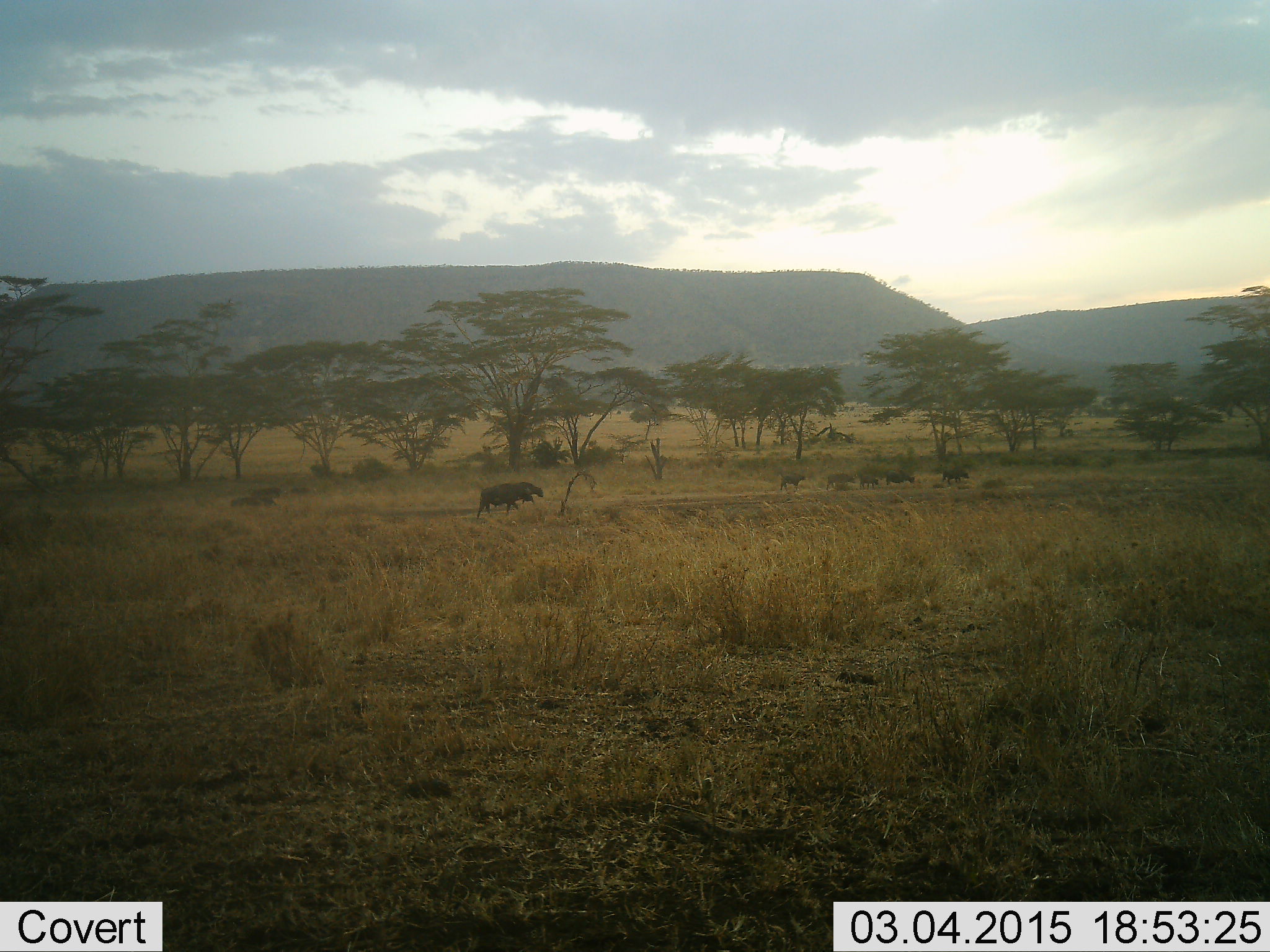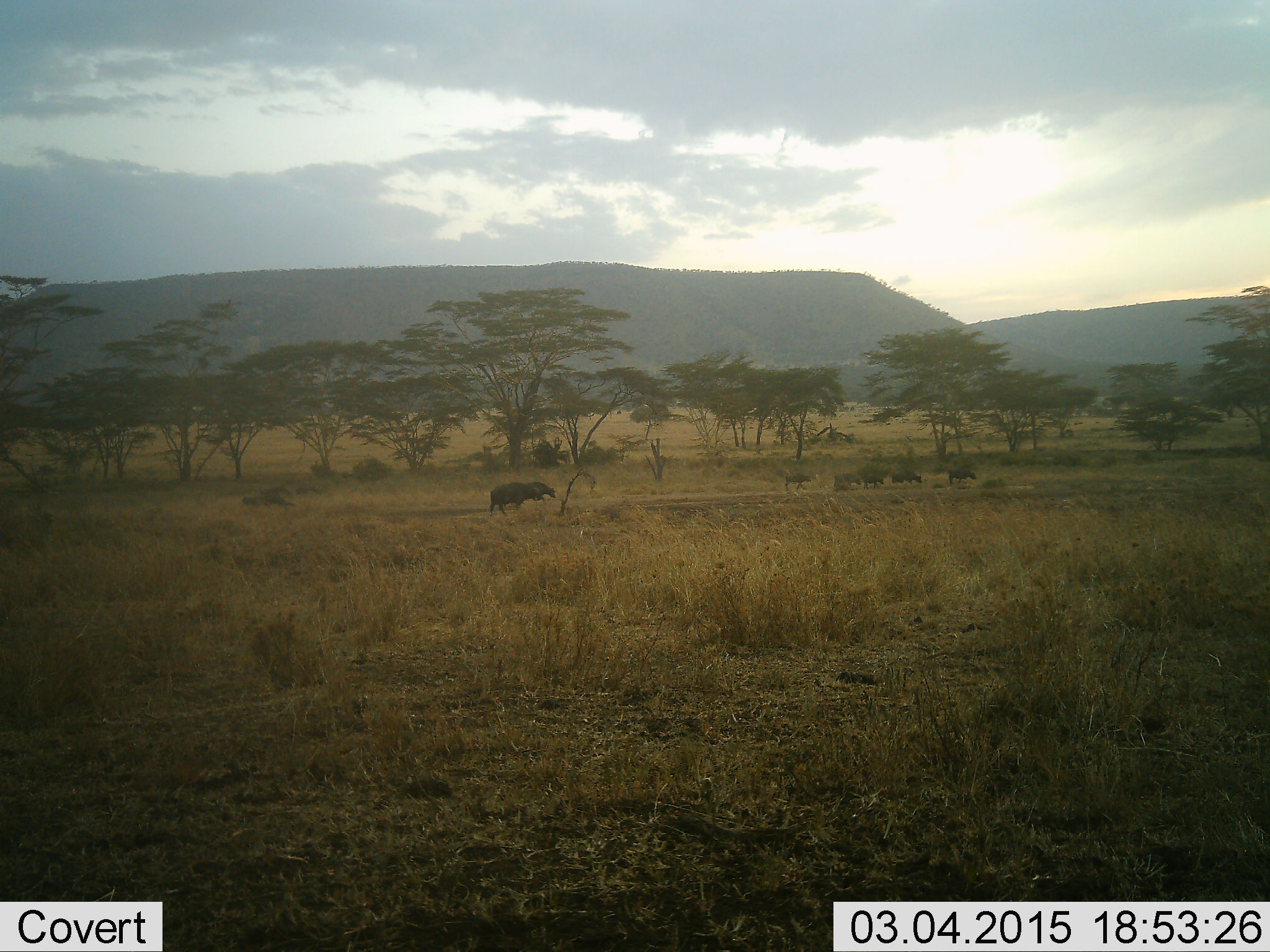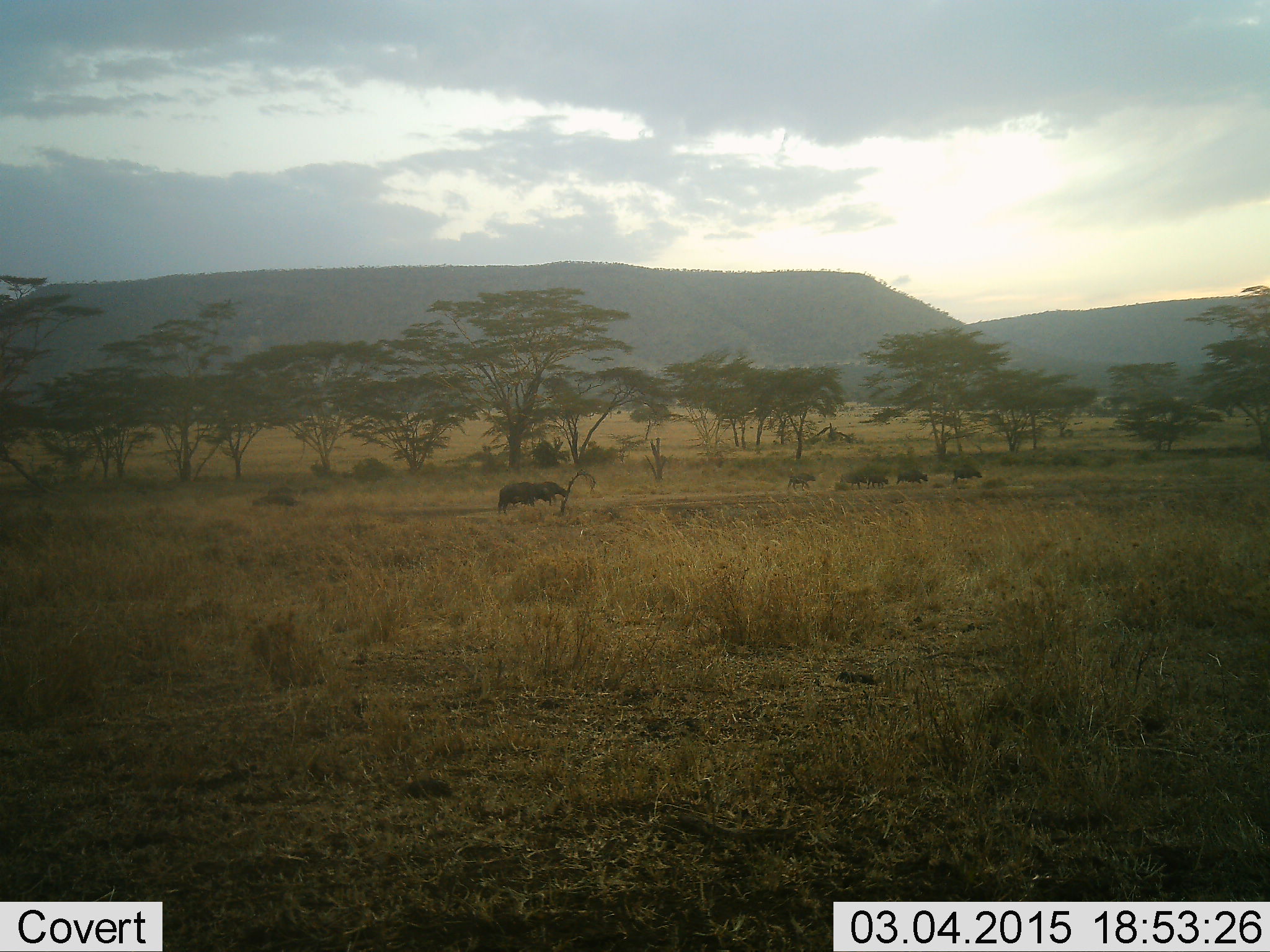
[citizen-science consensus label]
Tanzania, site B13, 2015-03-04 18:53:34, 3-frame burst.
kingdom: Animalia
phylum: Chordata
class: Mammalia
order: Artiodactyla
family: Bovidae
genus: Connochaetes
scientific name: Connochaetes taurinus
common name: blue wildebeest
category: wildebeest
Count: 9.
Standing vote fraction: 10%.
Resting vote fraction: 10%.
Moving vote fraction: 100%.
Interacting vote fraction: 0%.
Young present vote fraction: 0%.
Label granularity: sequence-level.